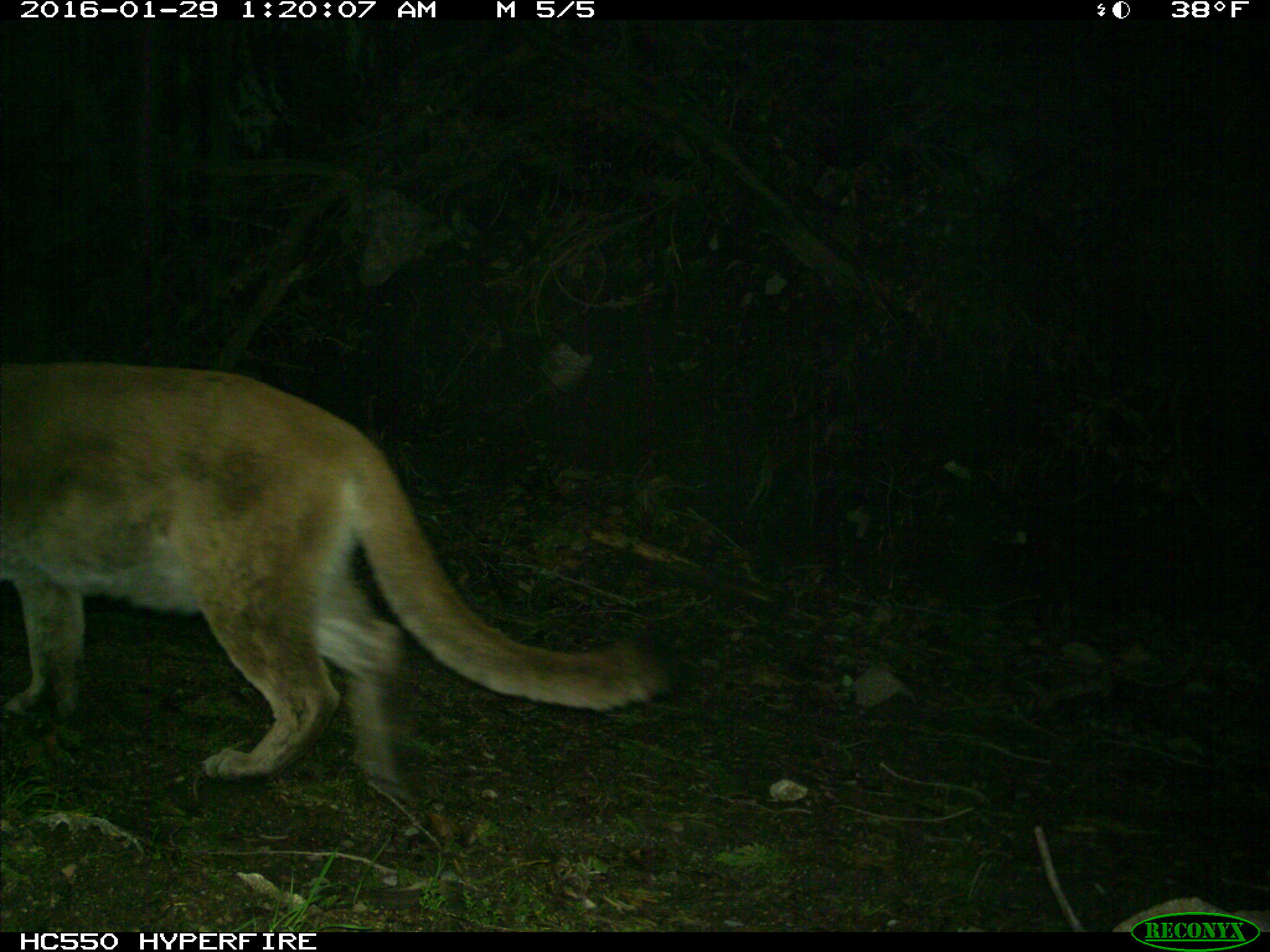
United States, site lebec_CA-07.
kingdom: Animalia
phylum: Chordata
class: Mammalia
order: Carnivora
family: Felidae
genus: Puma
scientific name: Puma concolor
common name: mountain lion